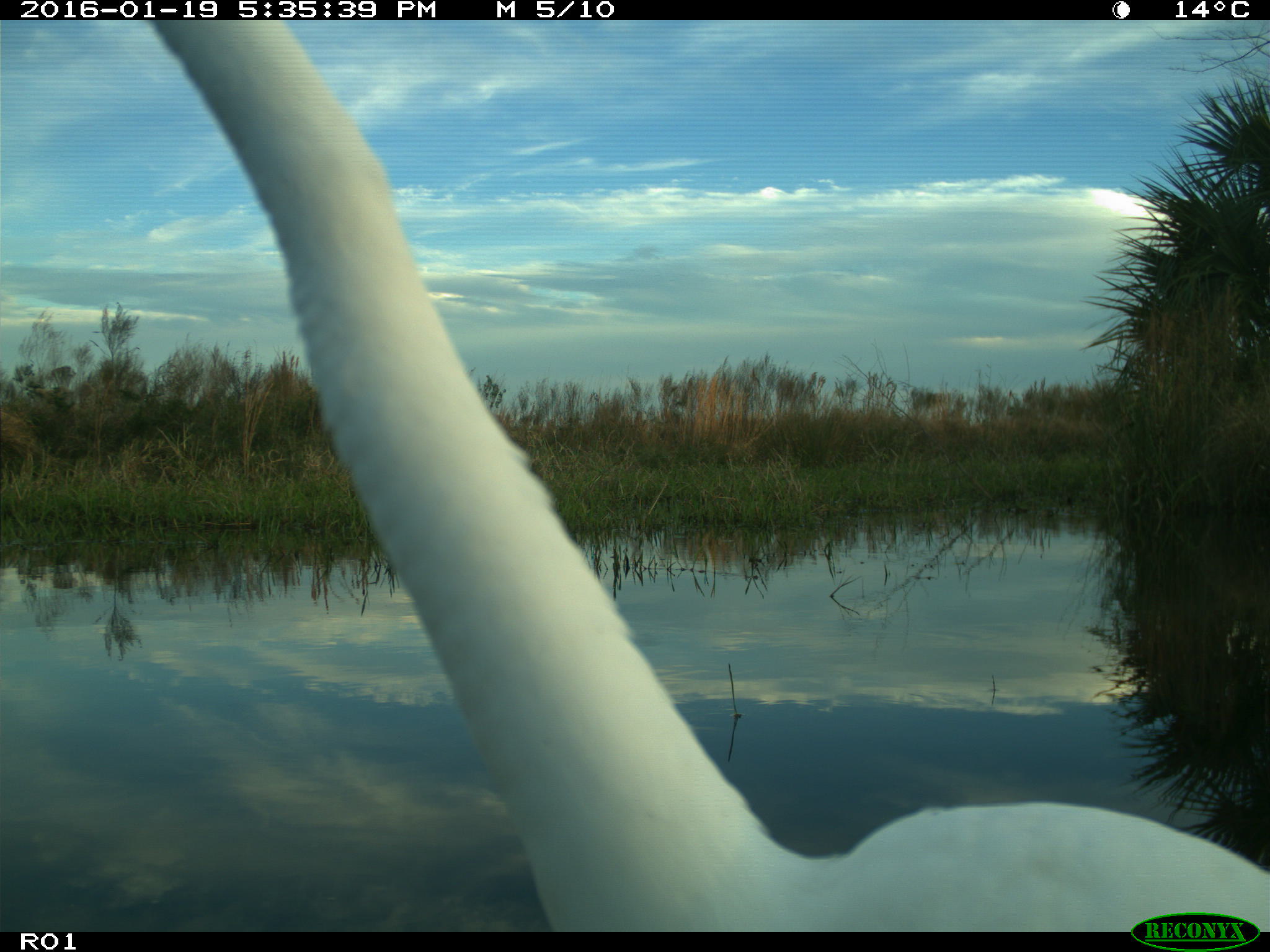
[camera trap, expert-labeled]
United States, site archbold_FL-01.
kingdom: Animalia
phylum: Chordata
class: Aves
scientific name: Aves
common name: birds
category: unidentified bird